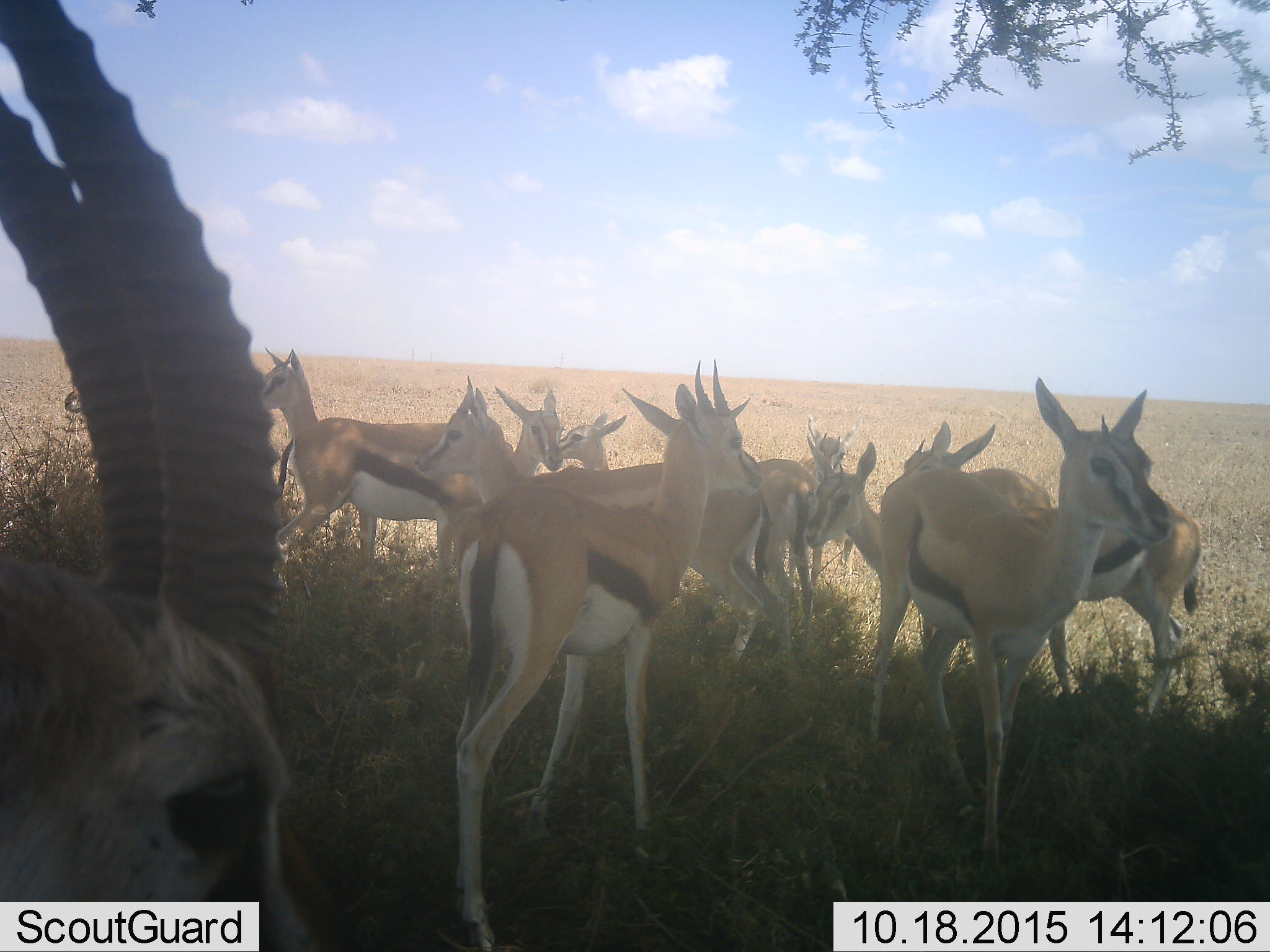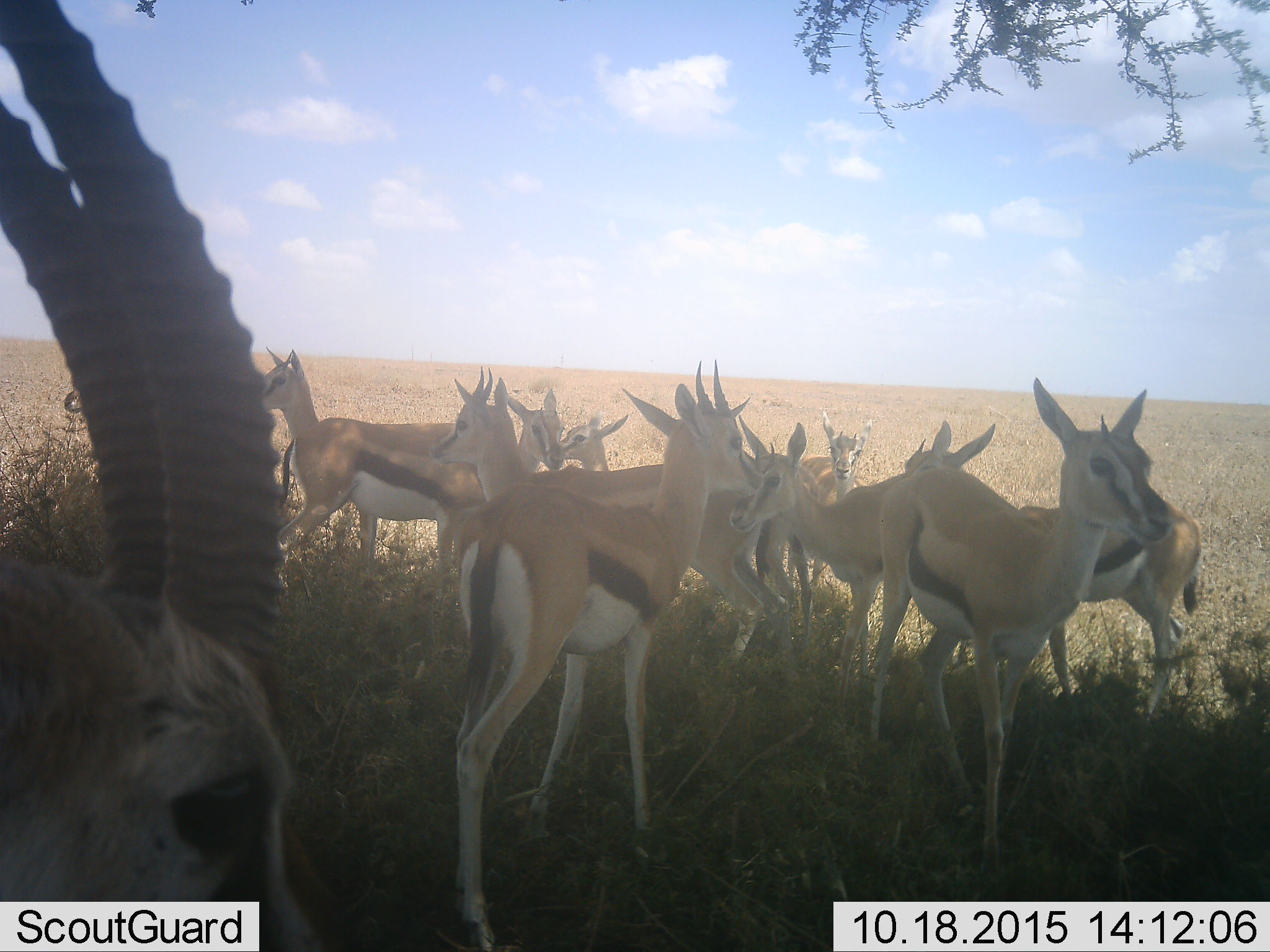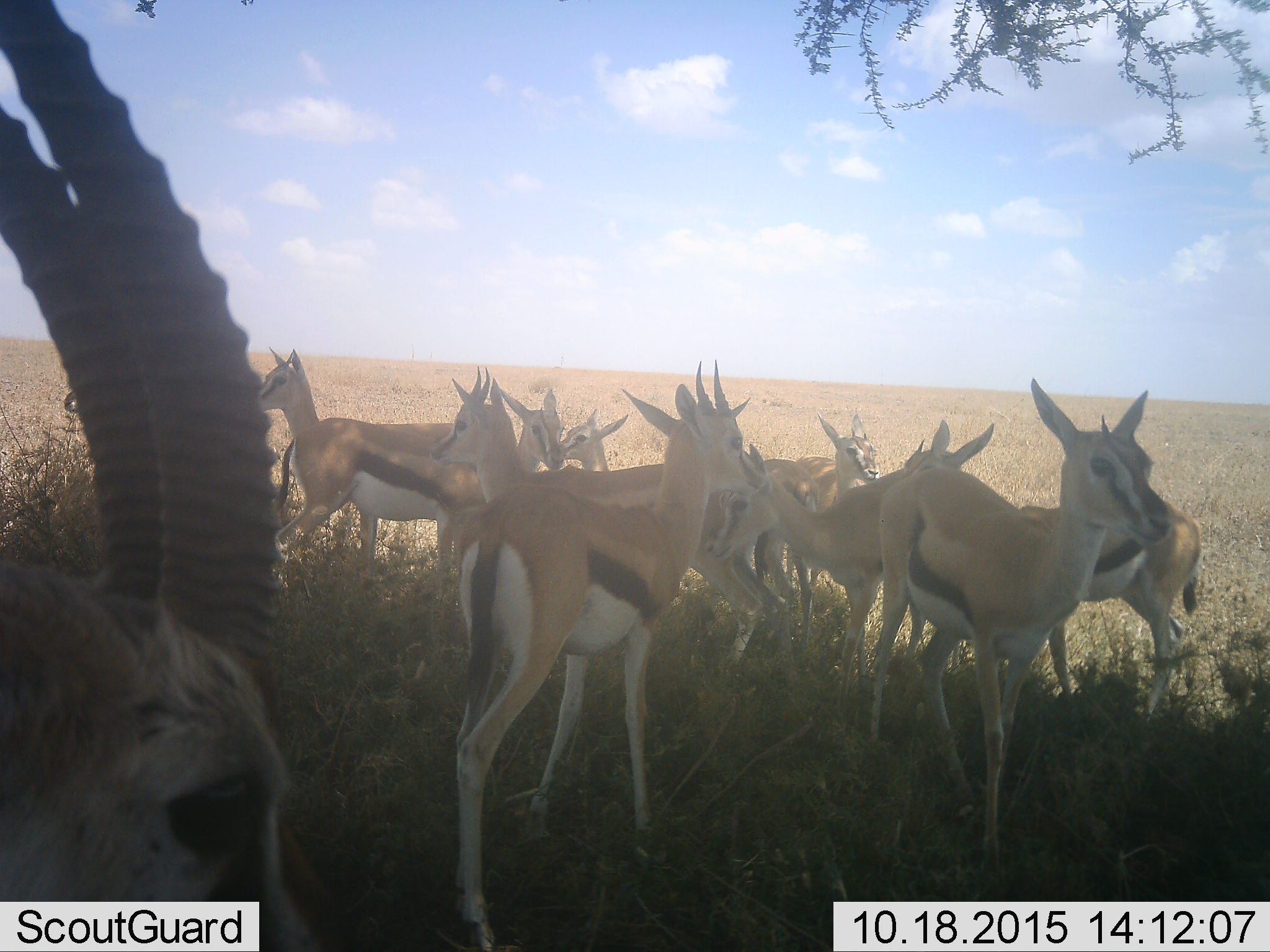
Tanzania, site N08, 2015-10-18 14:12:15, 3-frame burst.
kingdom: Animalia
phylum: Chordata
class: Mammalia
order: Artiodactyla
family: Bovidae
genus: Eudorcas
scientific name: Eudorcas thomsonii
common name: thomson's gazelle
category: gazellethomsons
Gazellethomsons (thomson's gazelle) (Eudorcas thomsonii), count 11-50. Behavior (volunteer vote fractions): standing 100%, resting 0%, moving 20%, interacting 10%. Young present (vote fraction): 10%. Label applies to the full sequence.